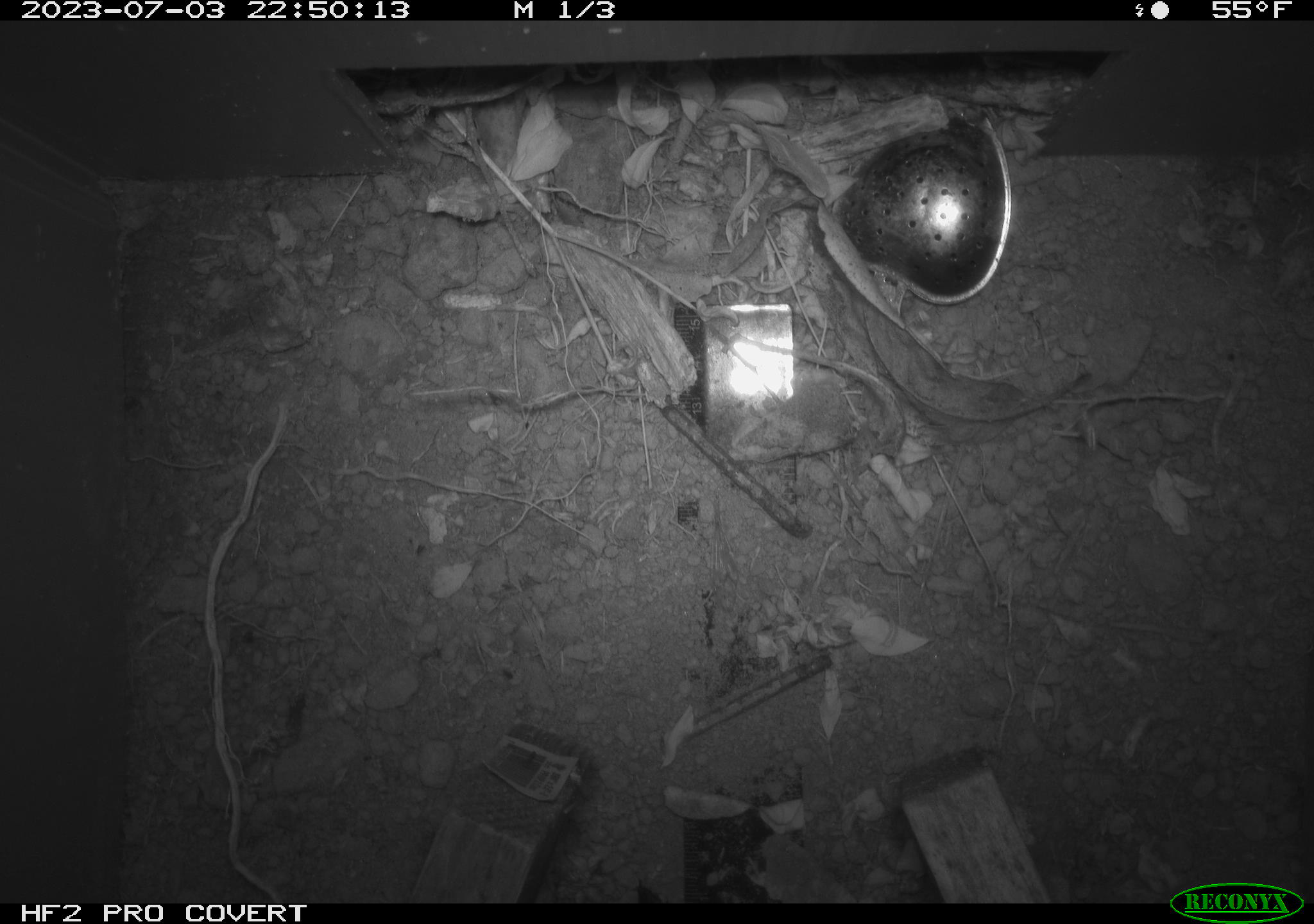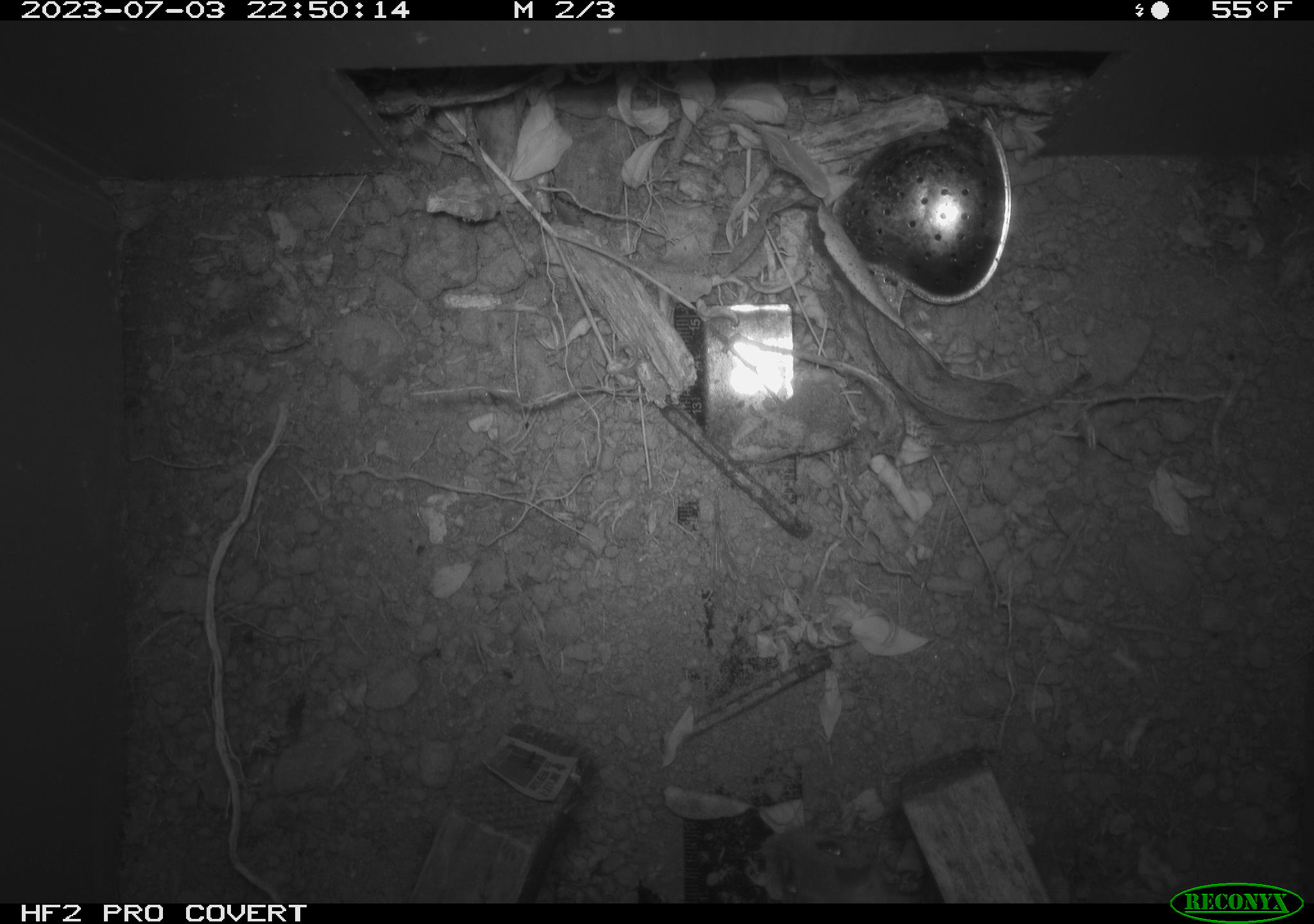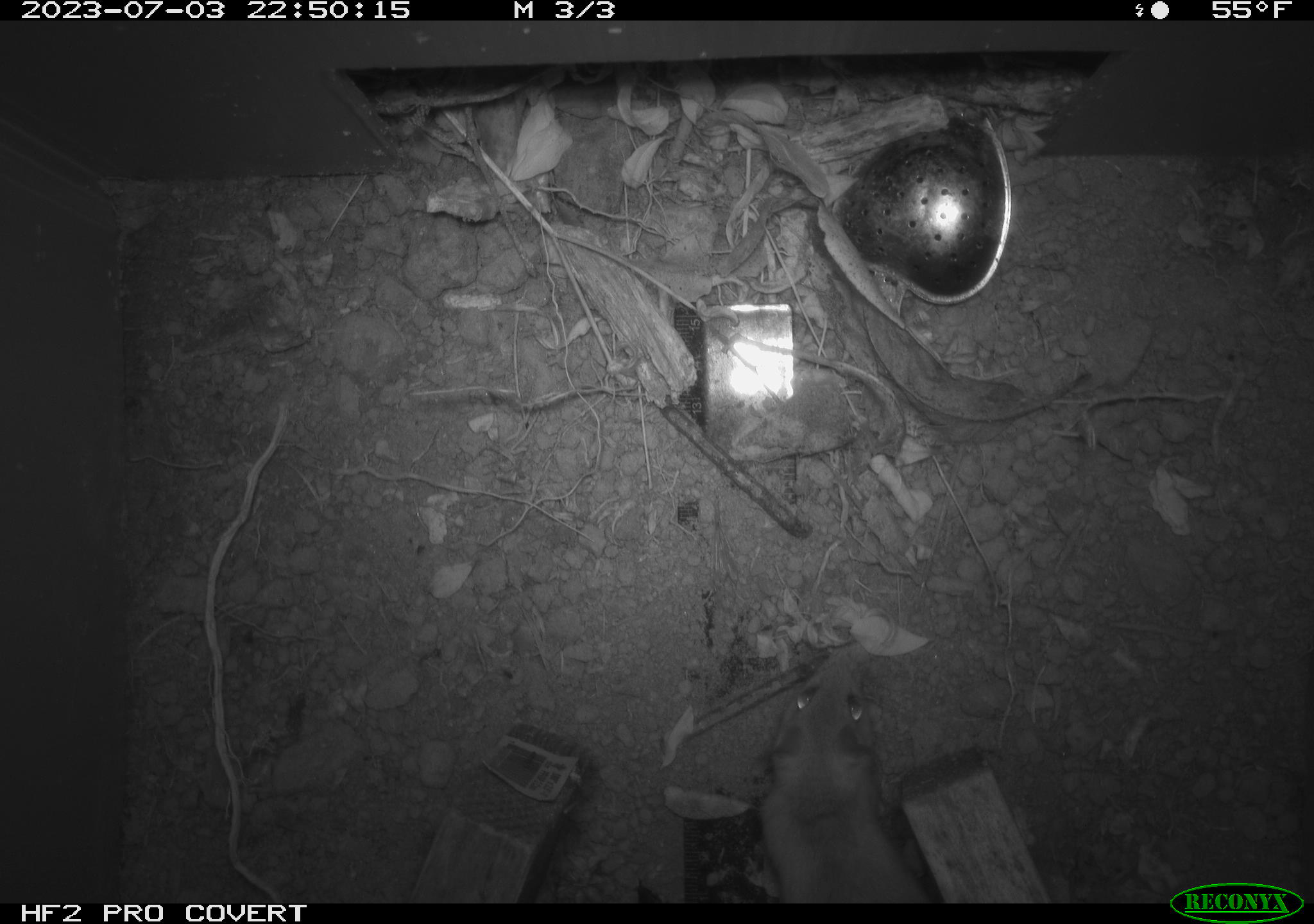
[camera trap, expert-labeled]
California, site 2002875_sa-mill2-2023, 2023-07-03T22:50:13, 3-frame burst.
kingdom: Animalia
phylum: Chordata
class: Mammalia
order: Rodentia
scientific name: Rodentia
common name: mouse species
Mouse species (Rodentia).